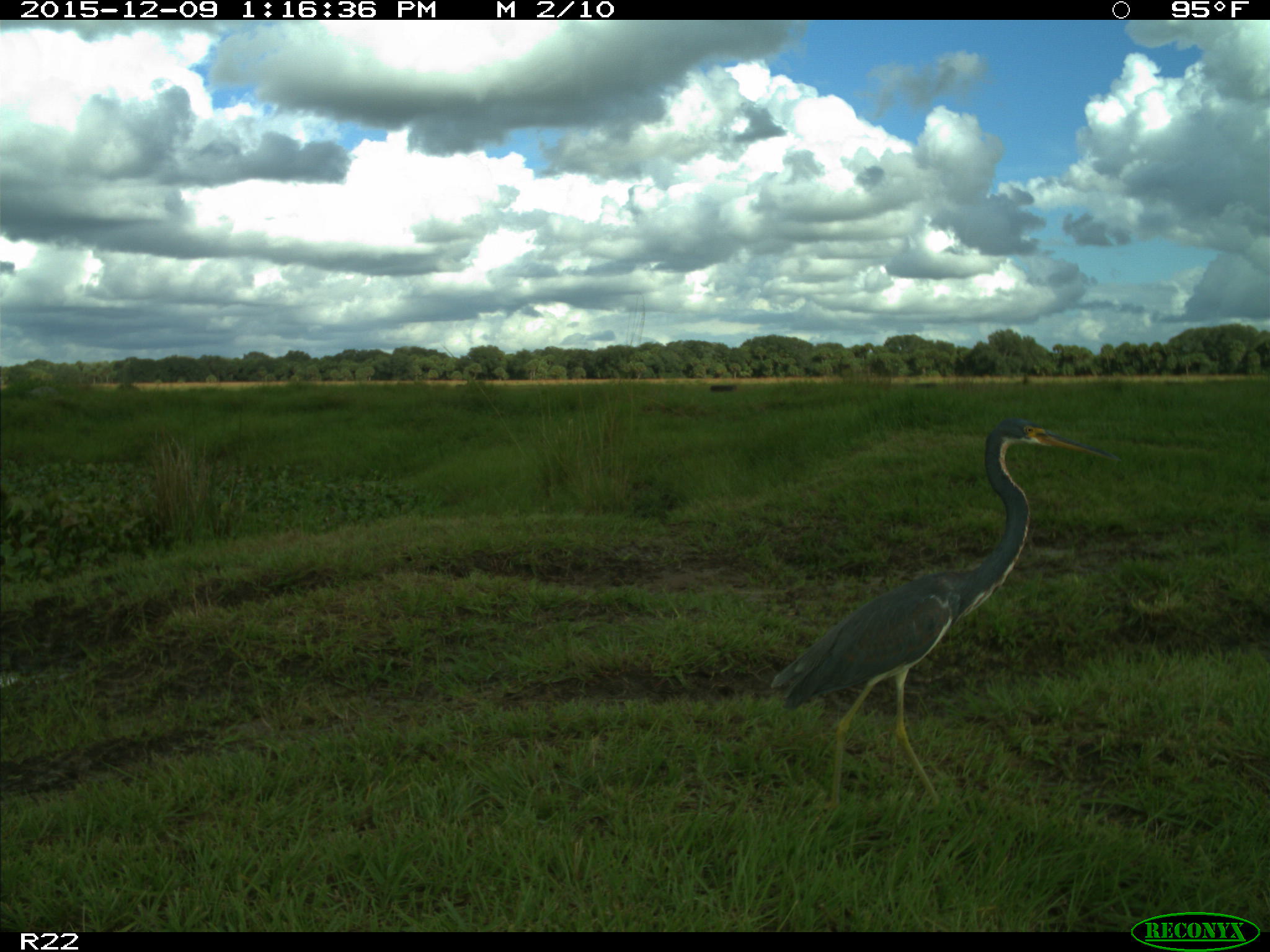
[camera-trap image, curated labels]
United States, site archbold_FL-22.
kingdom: Animalia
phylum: Chordata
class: Aves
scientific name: Aves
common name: birds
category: unidentified bird